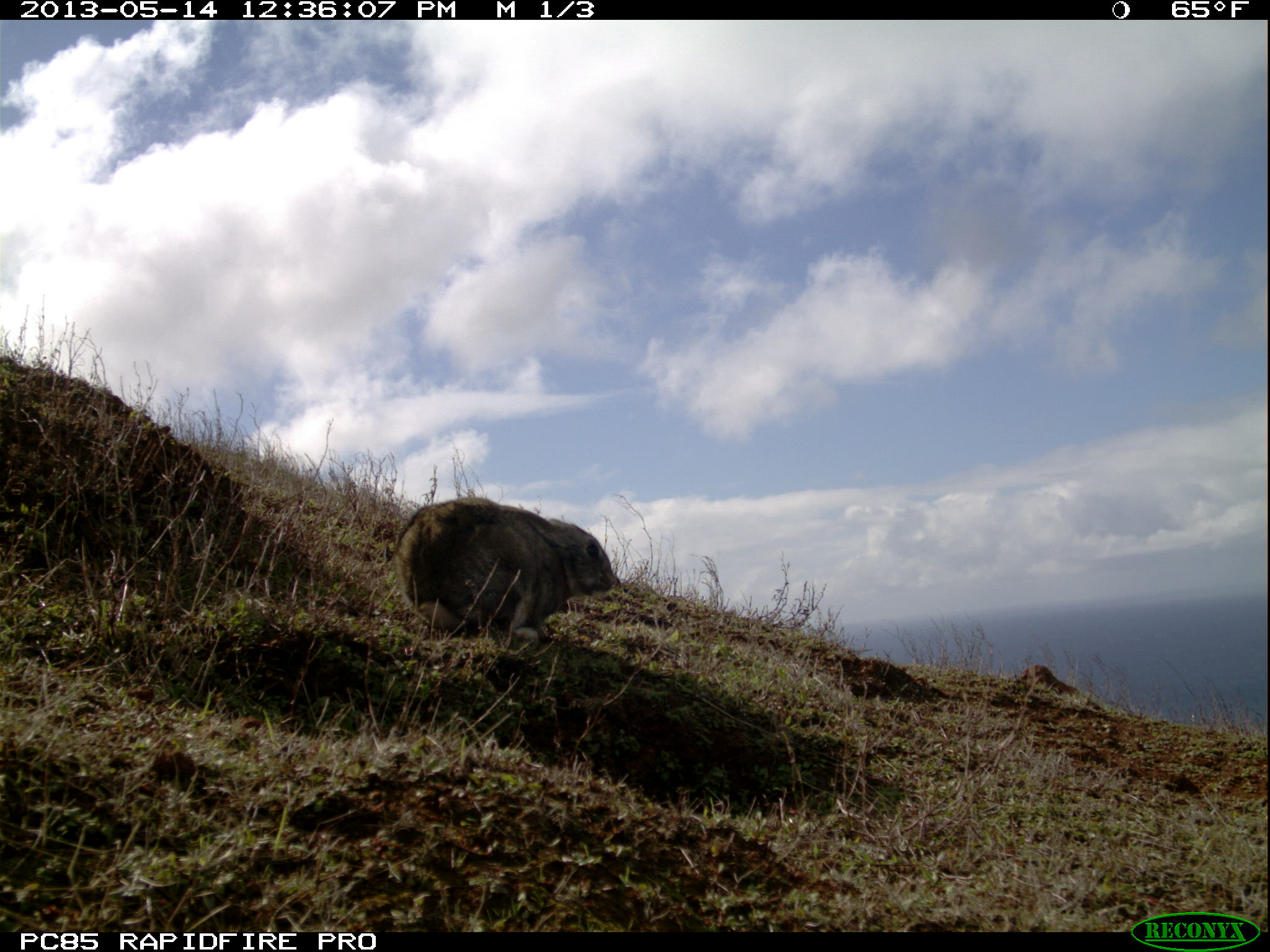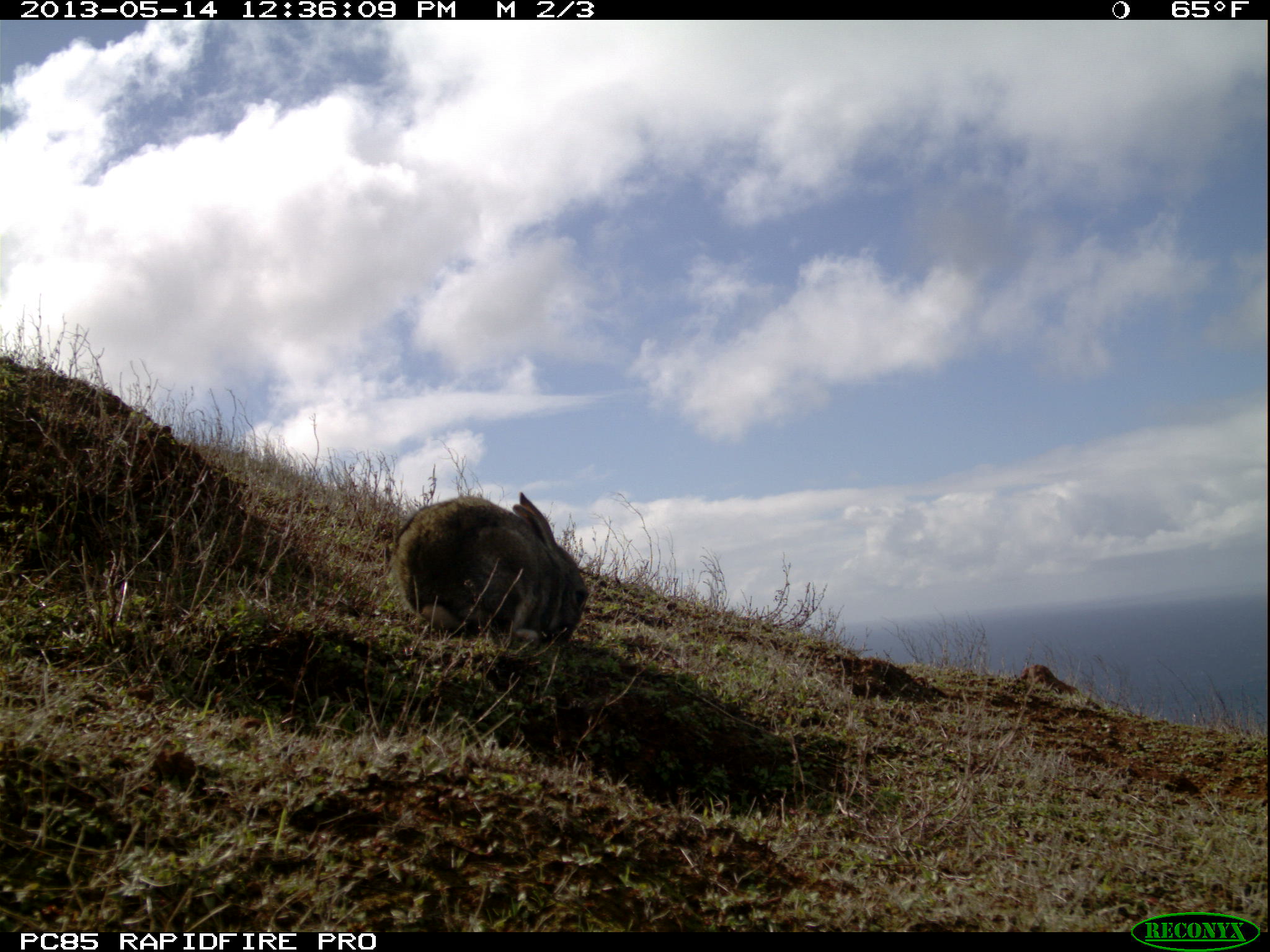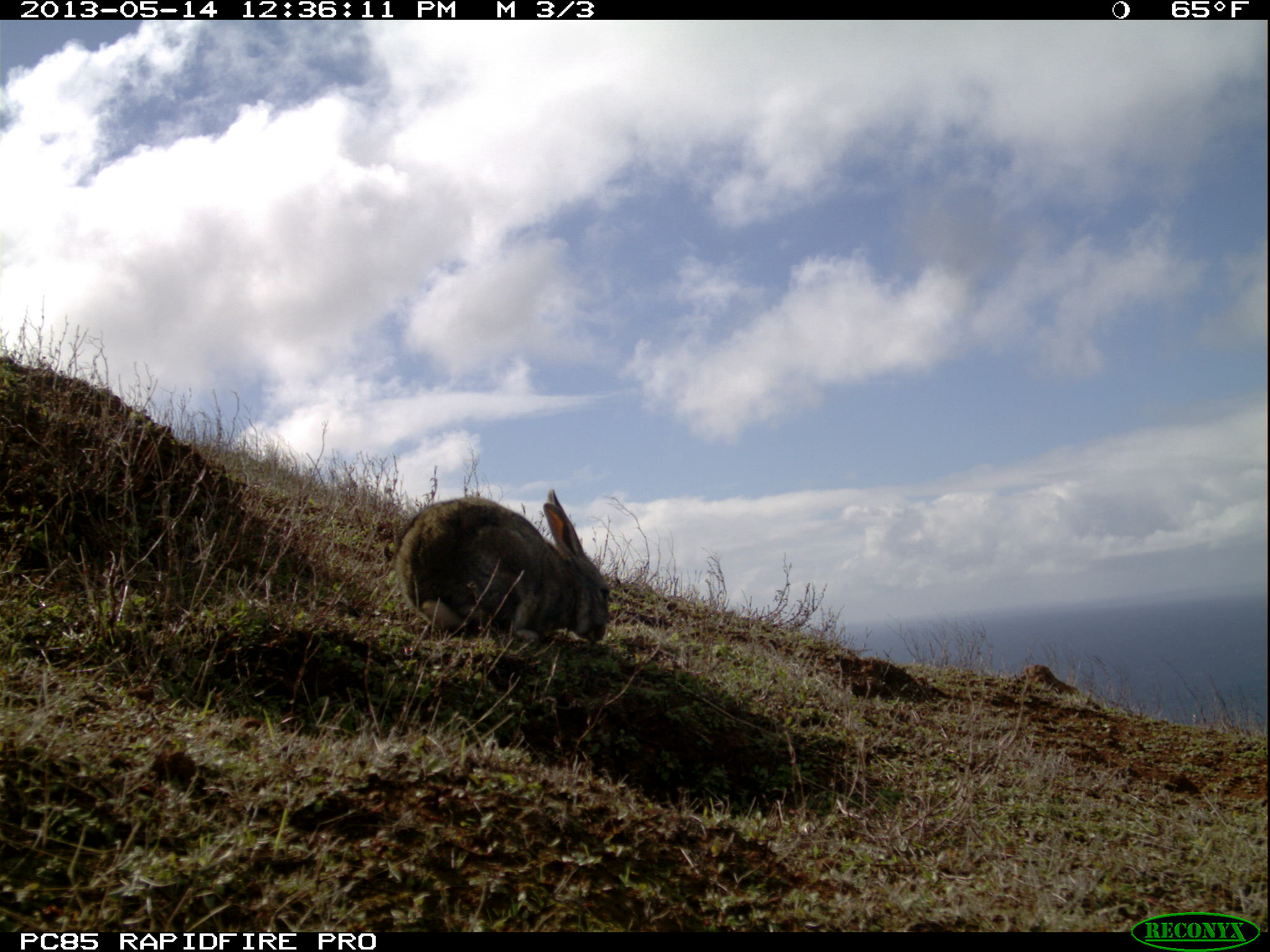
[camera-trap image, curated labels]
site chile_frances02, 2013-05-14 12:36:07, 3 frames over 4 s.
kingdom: Animalia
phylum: Chordata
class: Mammalia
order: Lagomorpha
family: Leporidae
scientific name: Leporidae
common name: rabbits and hares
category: rabbit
Rabbit (rabbits and hares) (Leporidae).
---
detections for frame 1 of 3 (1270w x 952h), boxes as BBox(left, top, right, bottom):
rabbit: BBox(384, 496, 621, 650)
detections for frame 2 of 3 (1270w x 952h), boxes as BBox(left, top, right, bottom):
rabbit: BBox(388, 490, 593, 650)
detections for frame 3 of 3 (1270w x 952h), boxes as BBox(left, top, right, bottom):
rabbit: BBox(388, 488, 615, 651)